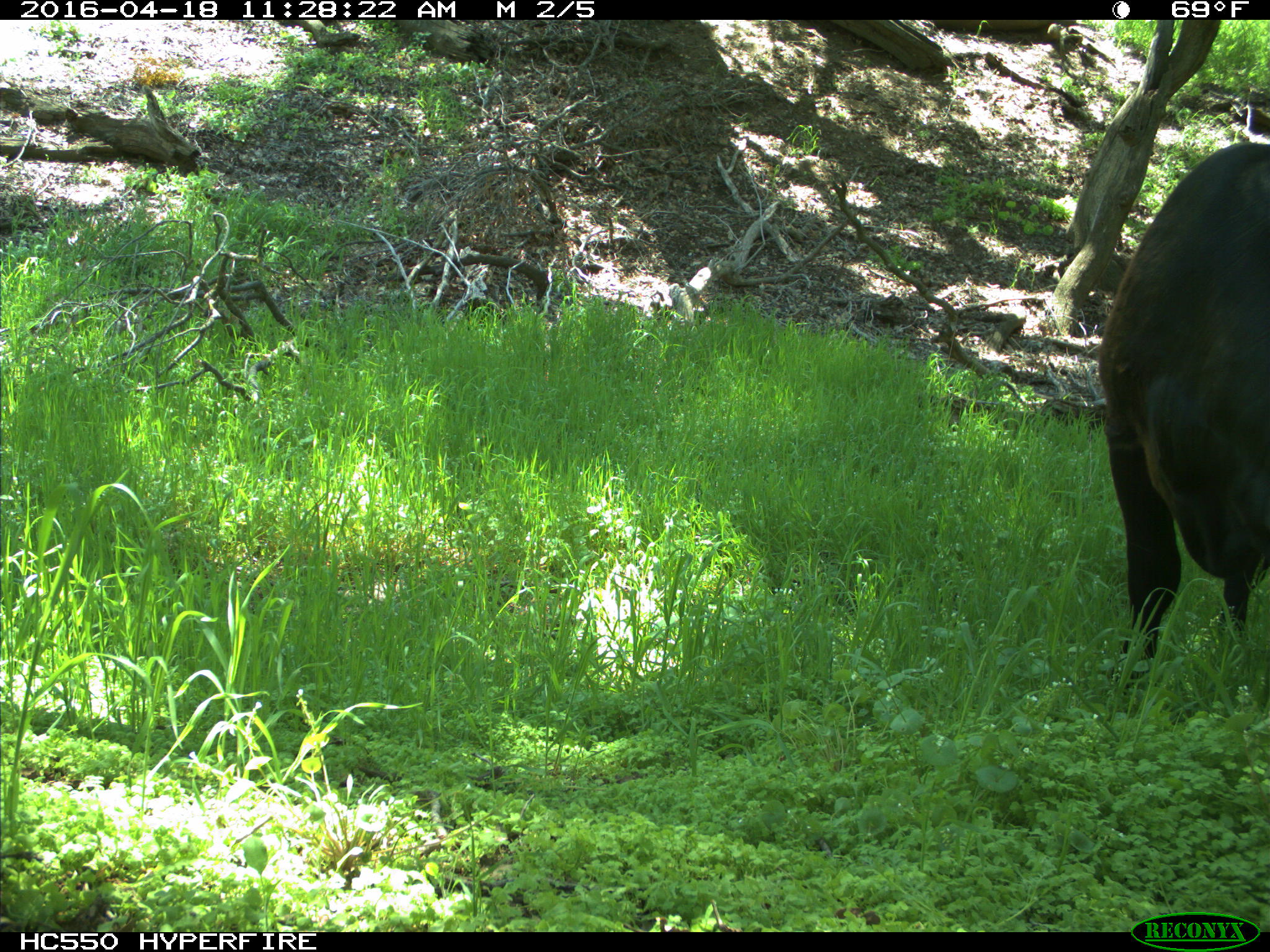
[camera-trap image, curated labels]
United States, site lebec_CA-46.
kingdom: Animalia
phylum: Chordata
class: Mammalia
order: Artiodactyla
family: Bovidae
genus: Bos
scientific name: Bos taurus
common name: domestic cow